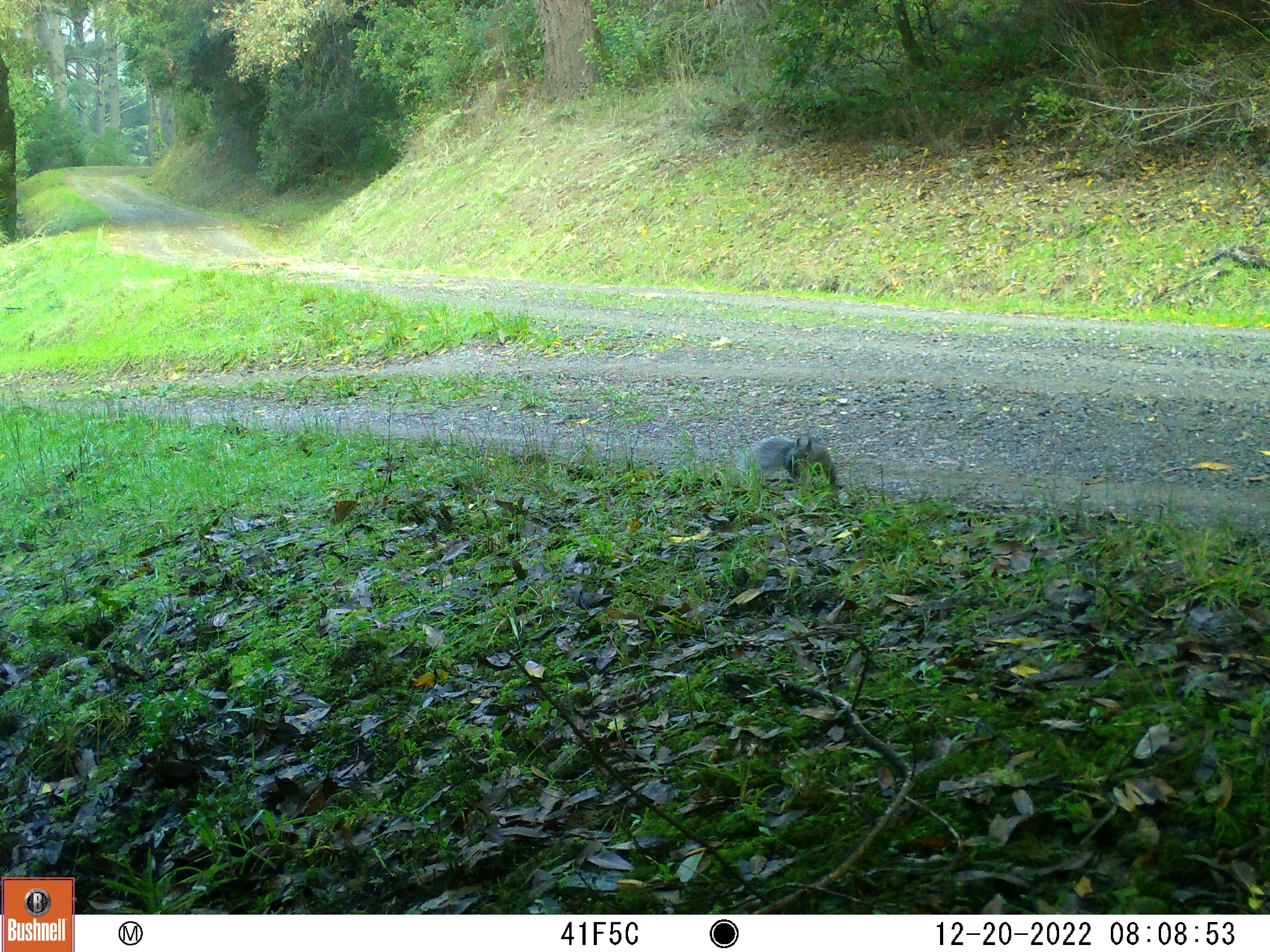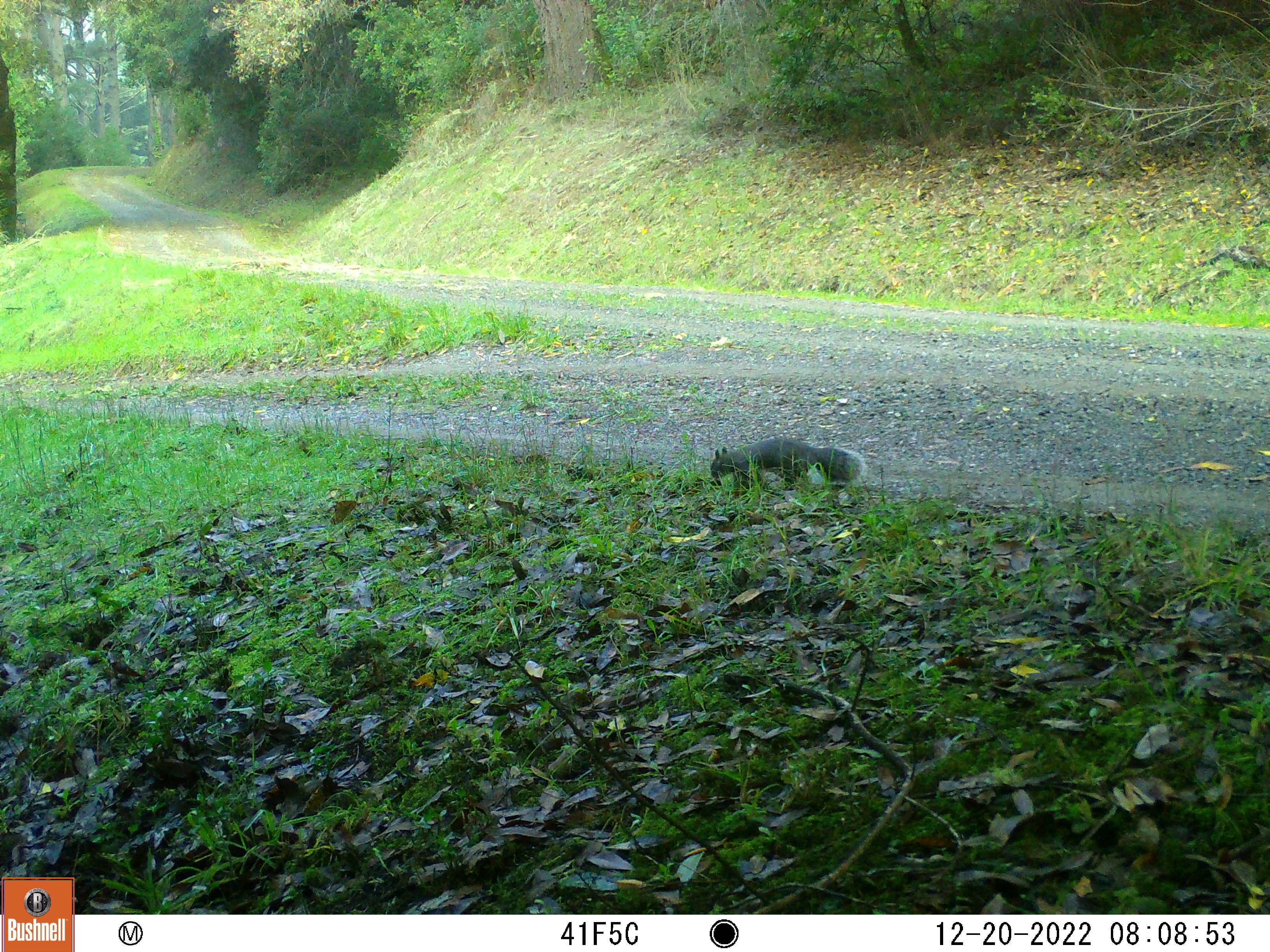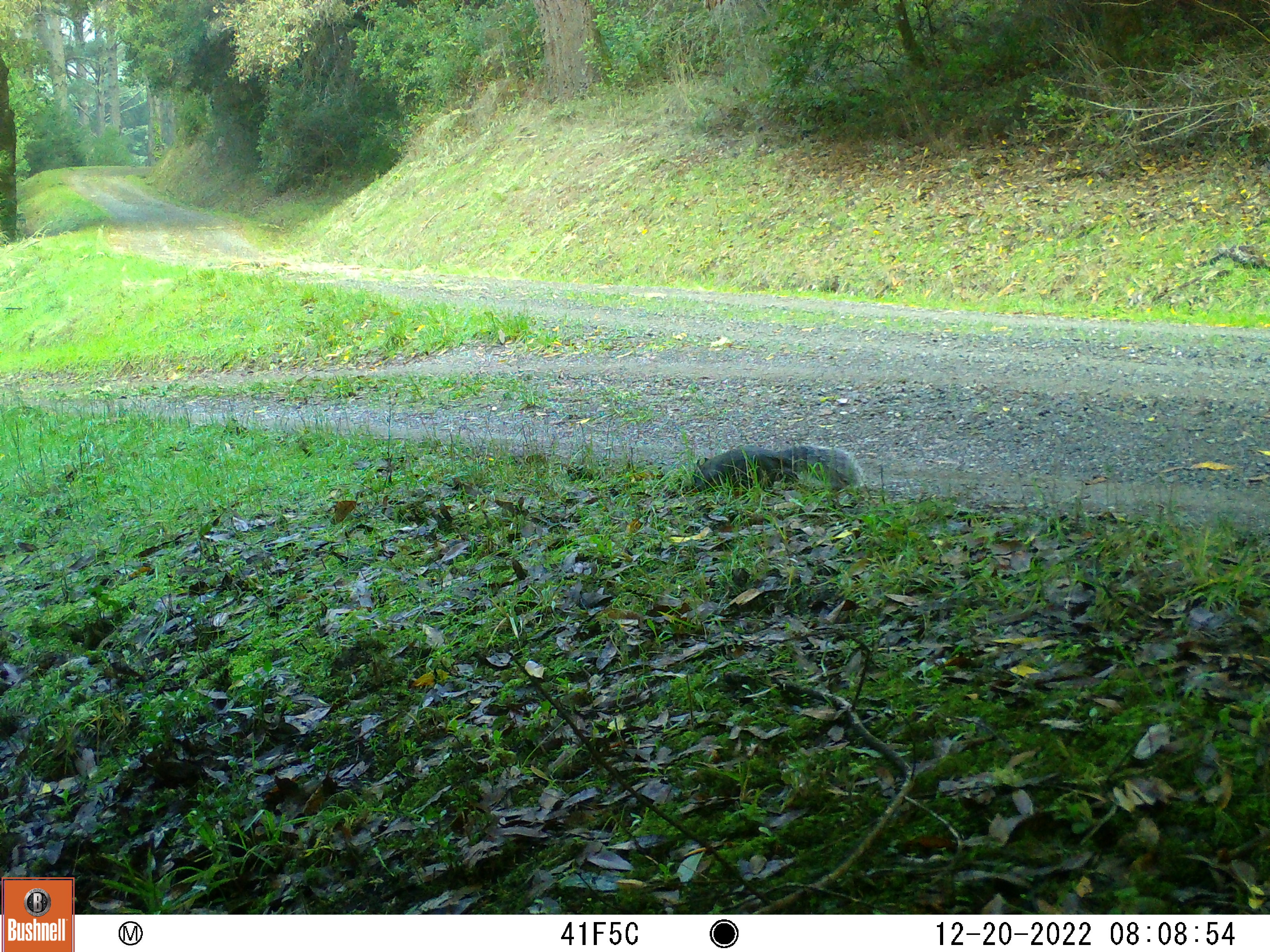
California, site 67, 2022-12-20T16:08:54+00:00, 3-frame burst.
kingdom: Animalia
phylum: Chordata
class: Aves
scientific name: Aves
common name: bird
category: unknown bird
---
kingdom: Animalia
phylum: Chordata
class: Mammalia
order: Rodentia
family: Sciuridae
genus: Sciurus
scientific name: Sciurus griseus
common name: western gray squirrel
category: western grey squirrel